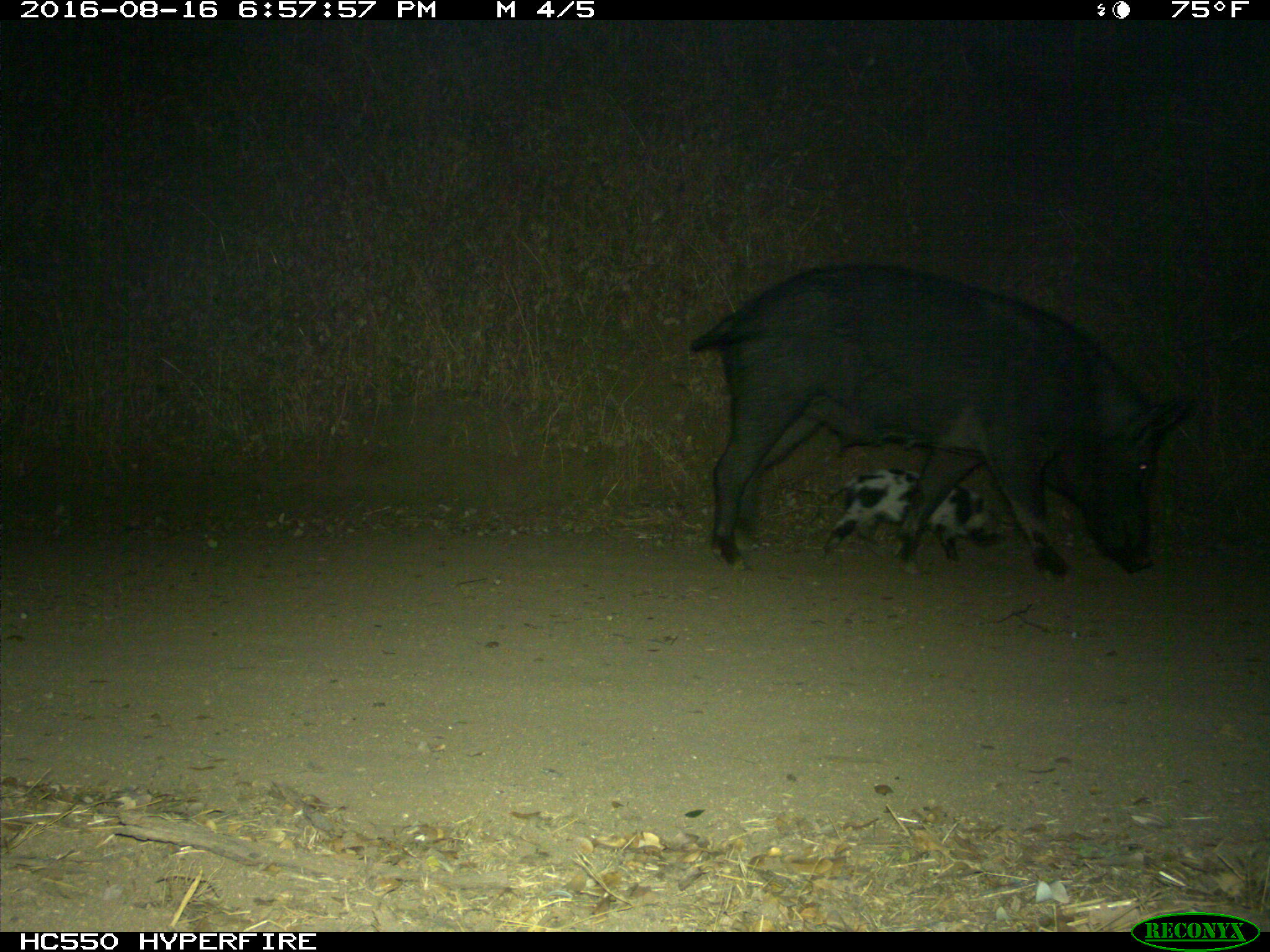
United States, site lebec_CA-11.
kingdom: Animalia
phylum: Chordata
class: Mammalia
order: Artiodactyla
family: Suidae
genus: Sus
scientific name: Sus scrofa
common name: wild boar